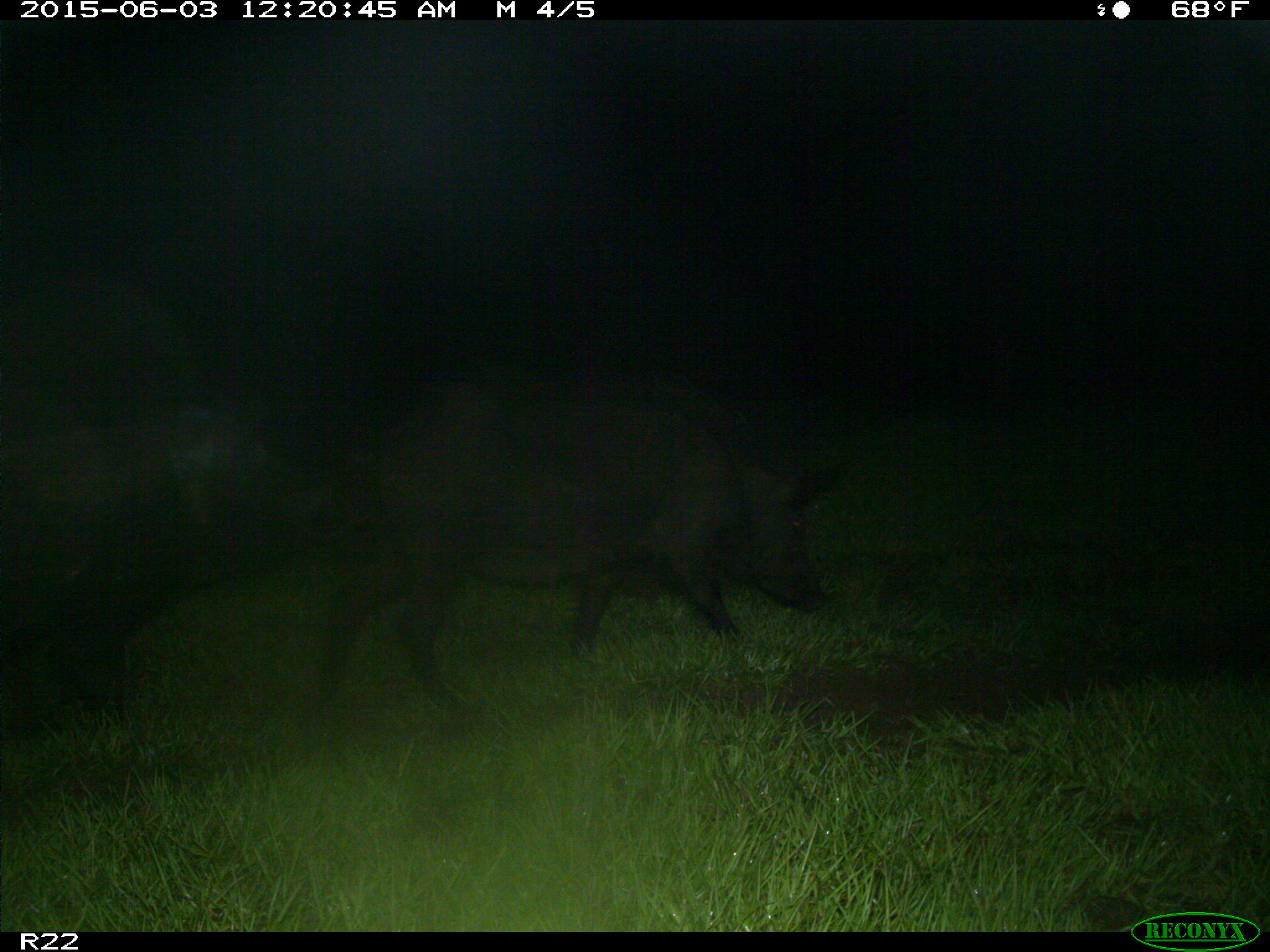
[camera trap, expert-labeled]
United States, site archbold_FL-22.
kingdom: Animalia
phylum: Chordata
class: Mammalia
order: Artiodactyla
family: Bovidae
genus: Bos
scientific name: Bos taurus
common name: domestic cow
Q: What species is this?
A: Bos taurus (domestic cow).